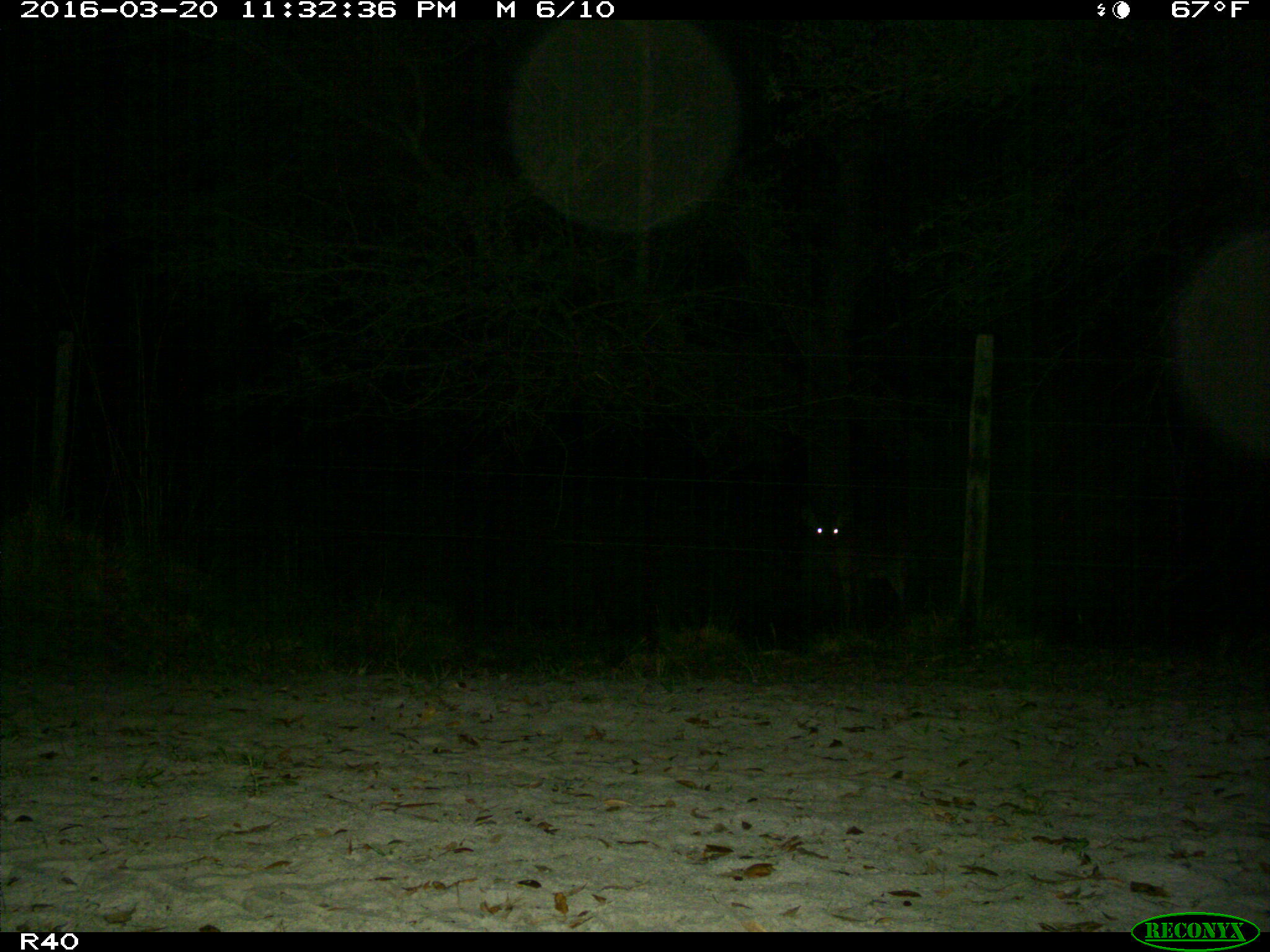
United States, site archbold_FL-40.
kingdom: Animalia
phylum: Chordata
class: Mammalia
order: Artiodactyla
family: Cervidae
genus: Odocoileus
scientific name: Odocoileus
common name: deer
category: unidentified deer